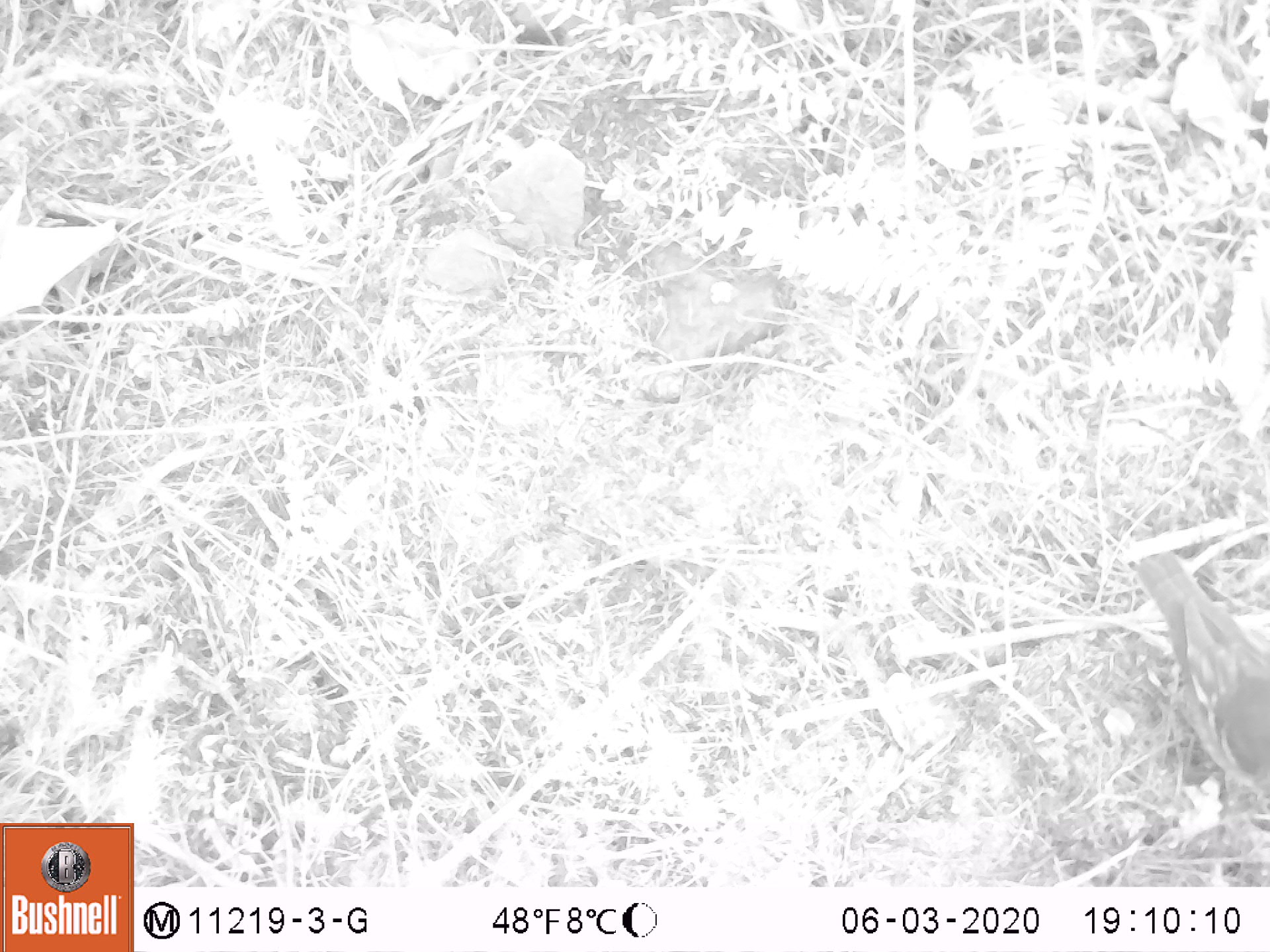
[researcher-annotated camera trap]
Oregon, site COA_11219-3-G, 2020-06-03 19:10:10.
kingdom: Animalia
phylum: Chordata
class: Aves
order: Passeriformes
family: Turdidae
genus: Ixoreus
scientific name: Ixoreus naevius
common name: varied thrush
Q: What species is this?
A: Varied thrush (Ixoreus naevius).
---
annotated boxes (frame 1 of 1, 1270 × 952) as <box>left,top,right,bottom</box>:
varied thrush: <box>1137,551,1263,813</box>